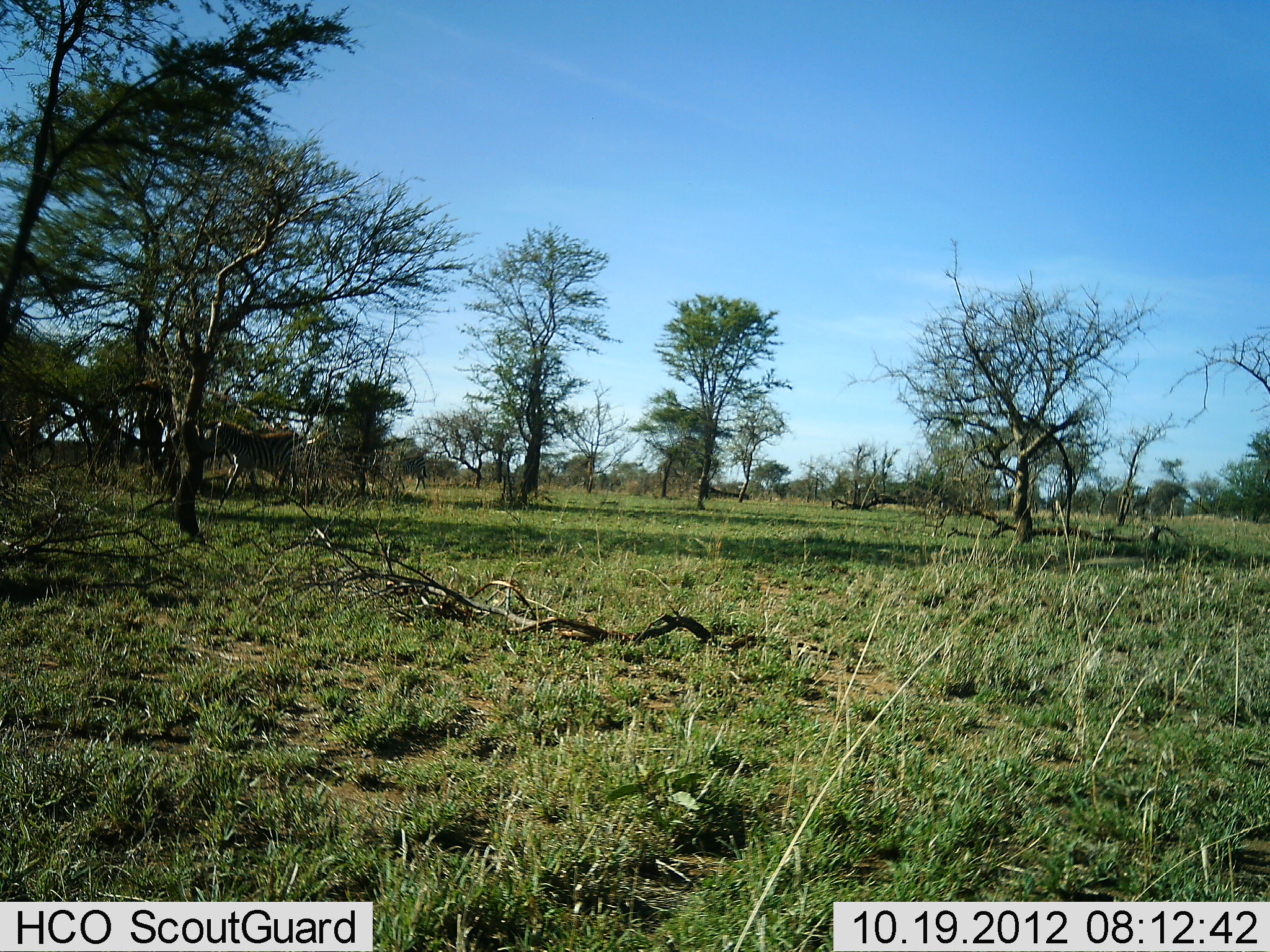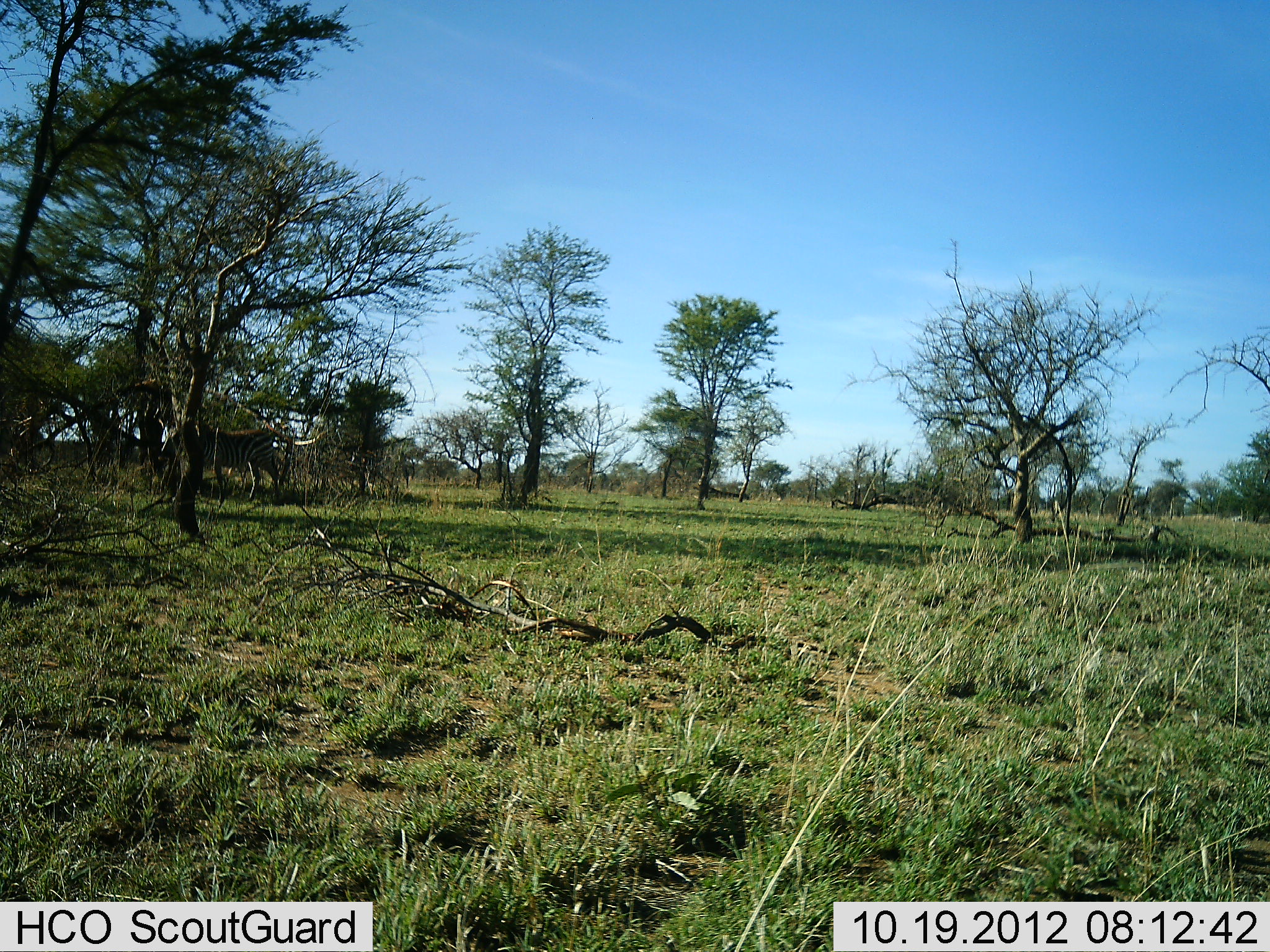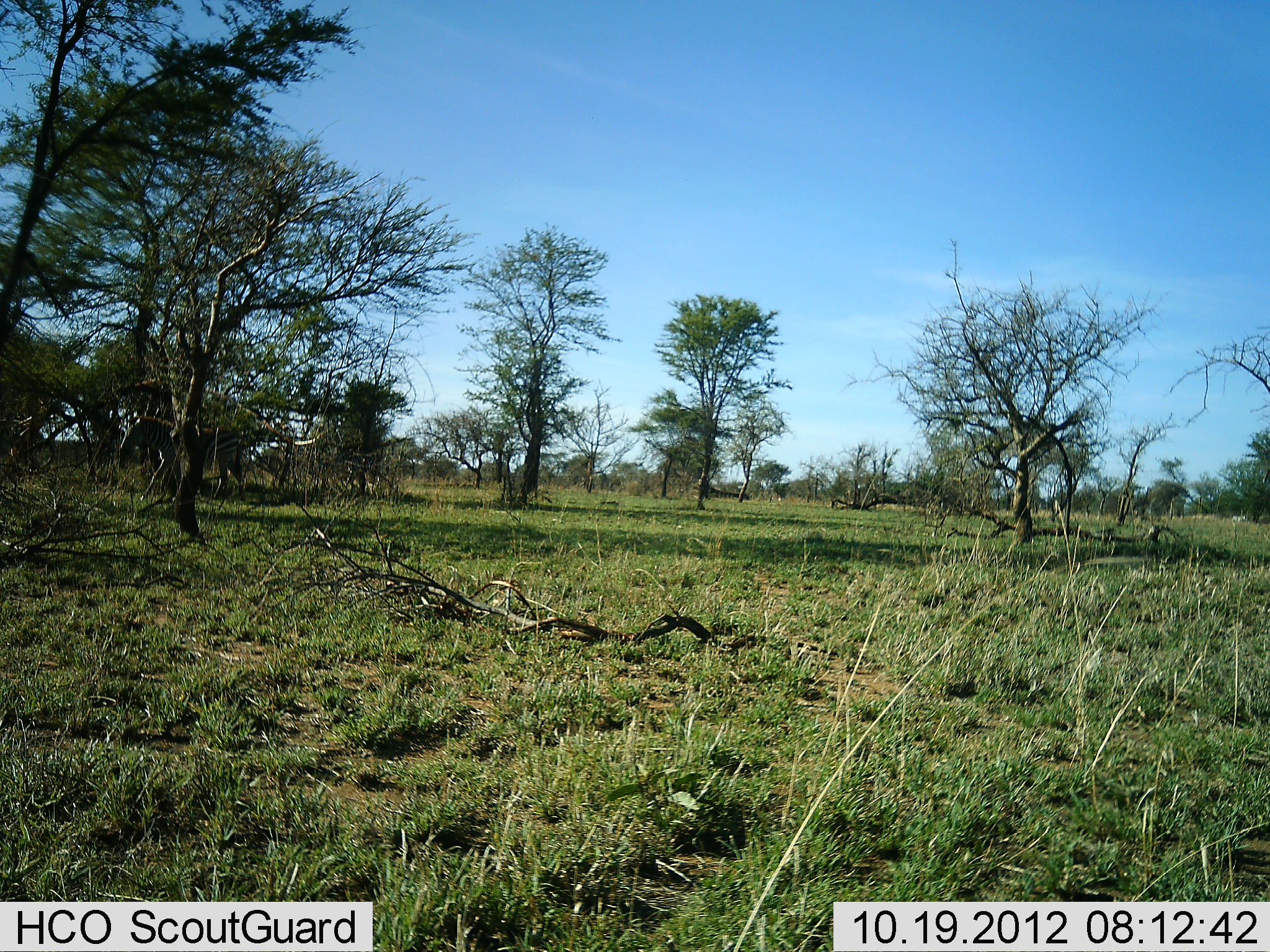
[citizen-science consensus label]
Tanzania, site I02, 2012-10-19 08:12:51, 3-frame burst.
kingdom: Animalia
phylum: Chordata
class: Mammalia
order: Perissodactyla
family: Equidae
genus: Equus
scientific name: Equus quagga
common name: plains zebra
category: zebra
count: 2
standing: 0%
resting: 0%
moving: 100%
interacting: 0%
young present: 0%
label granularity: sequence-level